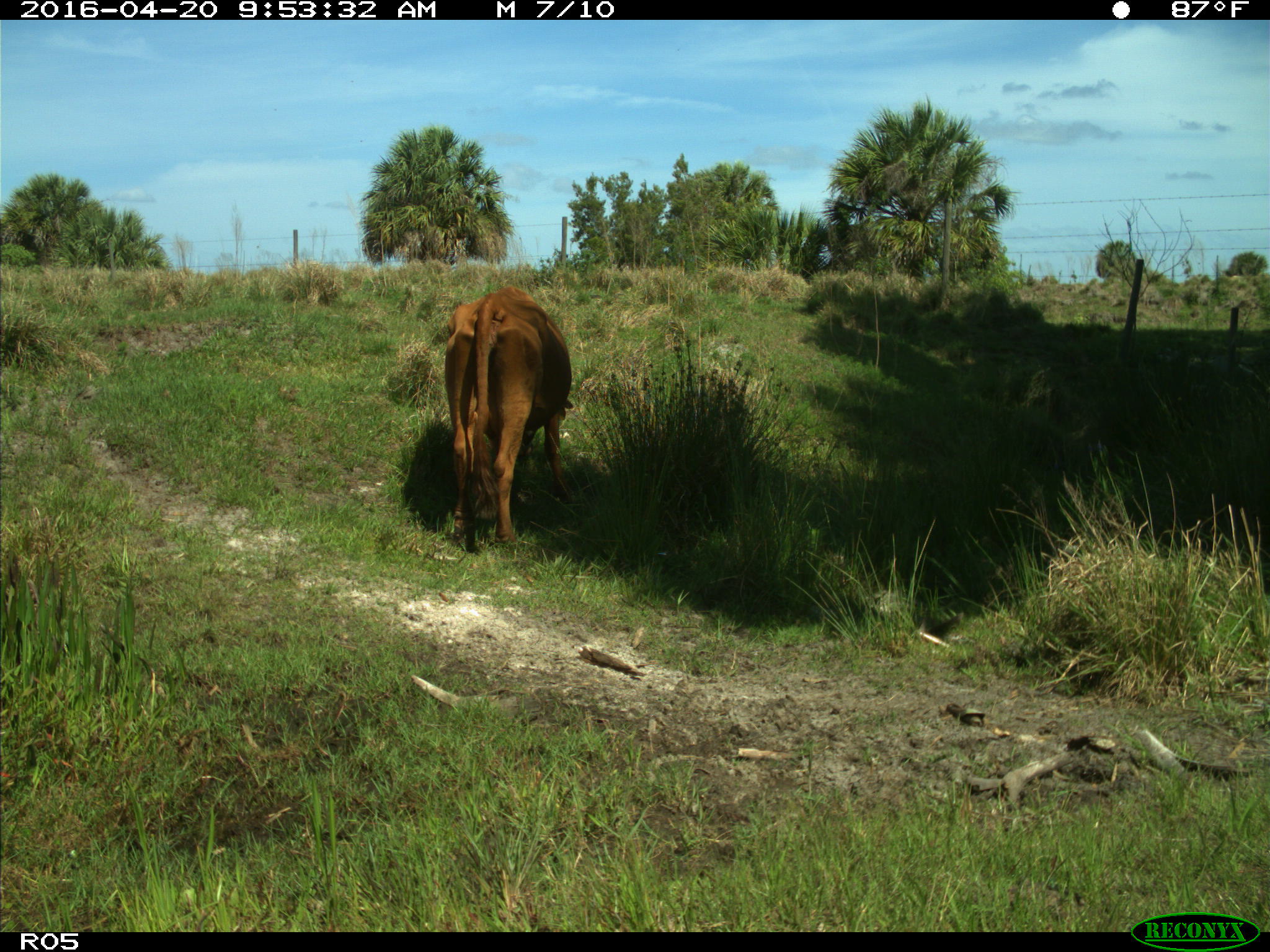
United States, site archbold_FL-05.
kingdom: Animalia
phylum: Chordata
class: Mammalia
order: Artiodactyla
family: Bovidae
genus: Bos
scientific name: Bos taurus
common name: domestic cow